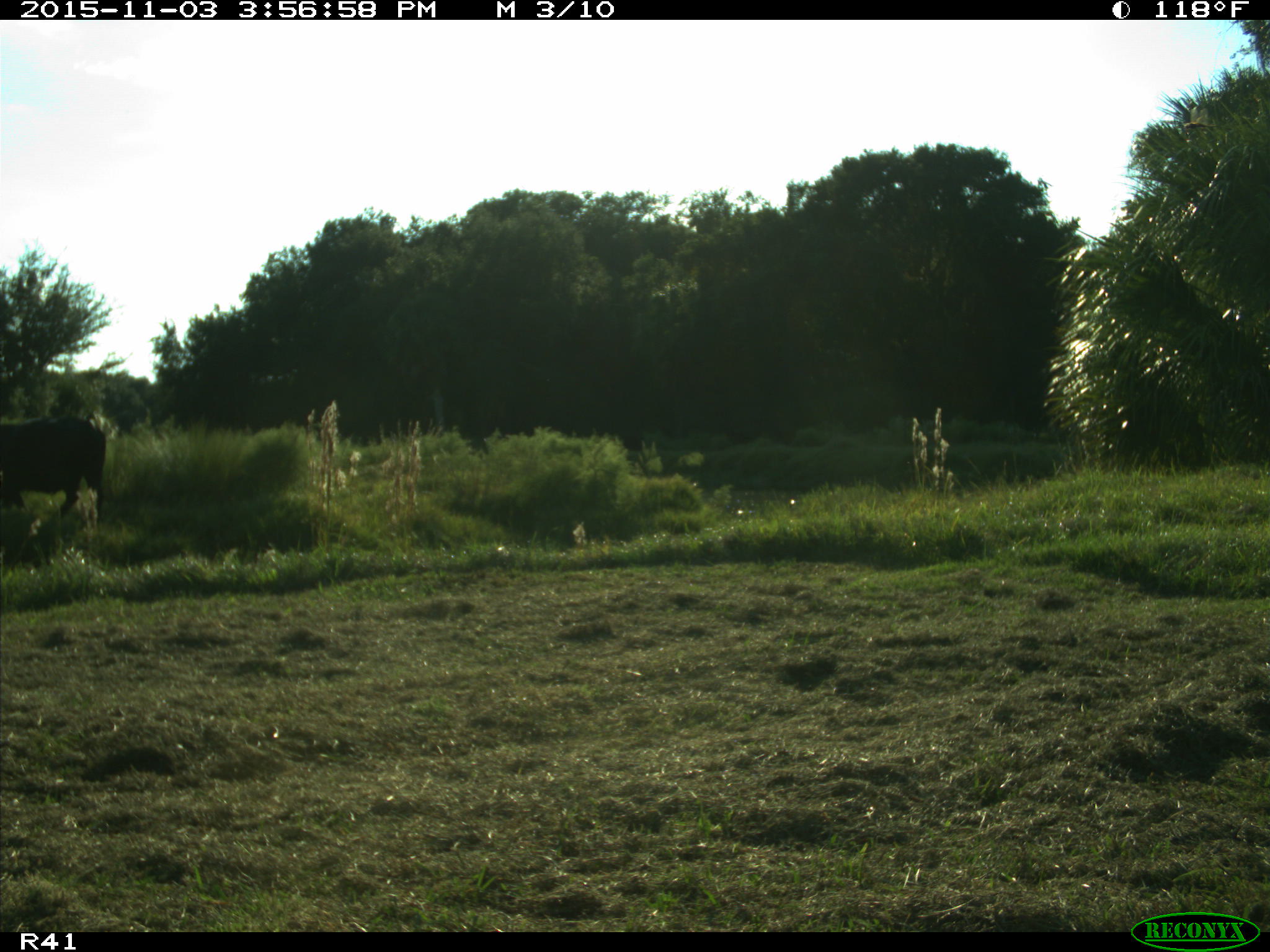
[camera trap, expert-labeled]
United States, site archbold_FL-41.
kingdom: Animalia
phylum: Chordata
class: Mammalia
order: Artiodactyla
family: Bovidae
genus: Bos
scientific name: Bos taurus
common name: domestic cow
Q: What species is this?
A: Bos taurus (domestic cow).